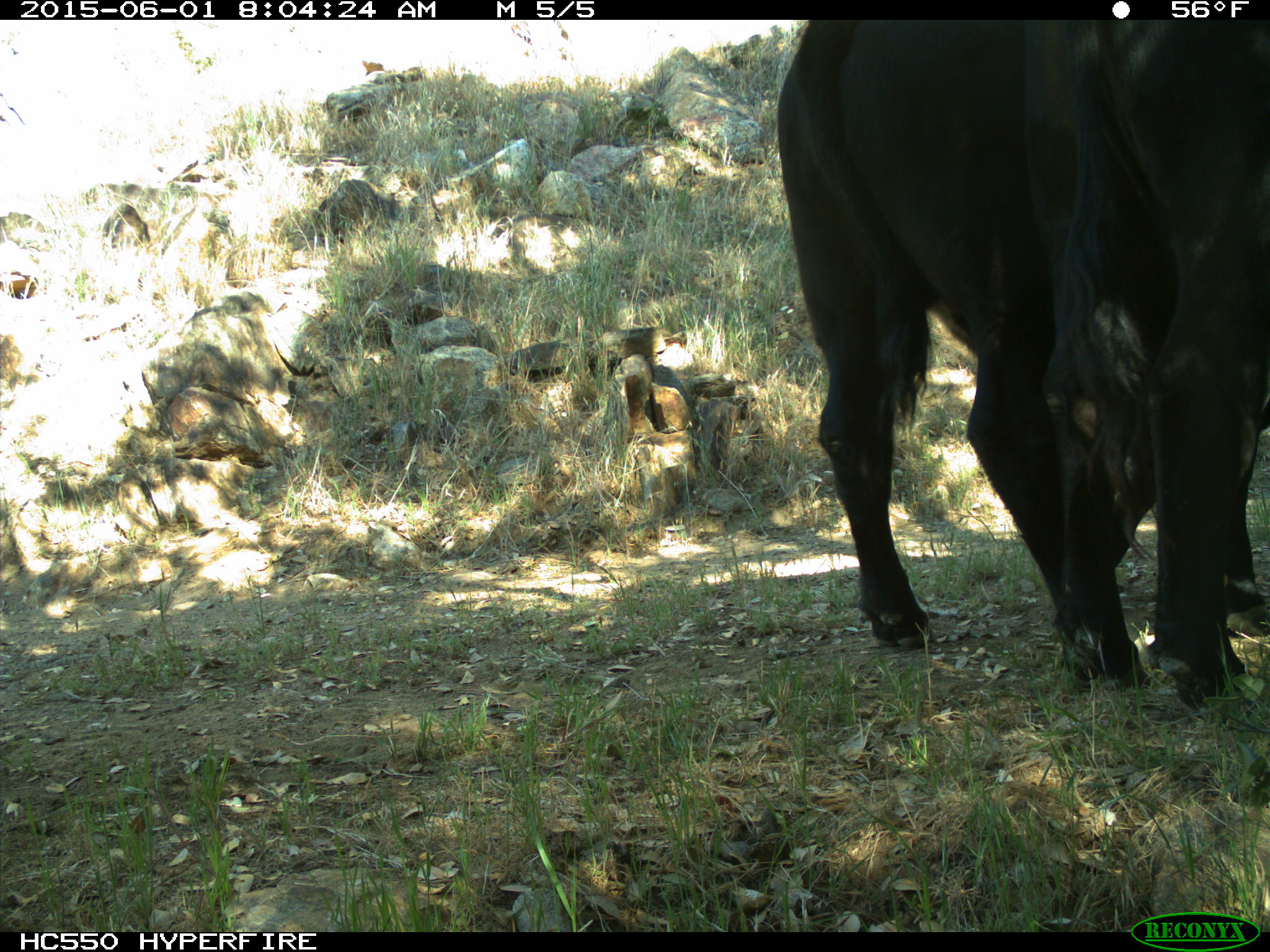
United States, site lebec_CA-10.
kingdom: Animalia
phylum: Chordata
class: Mammalia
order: Artiodactyla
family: Bovidae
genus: Bos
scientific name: Bos taurus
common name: domestic cow